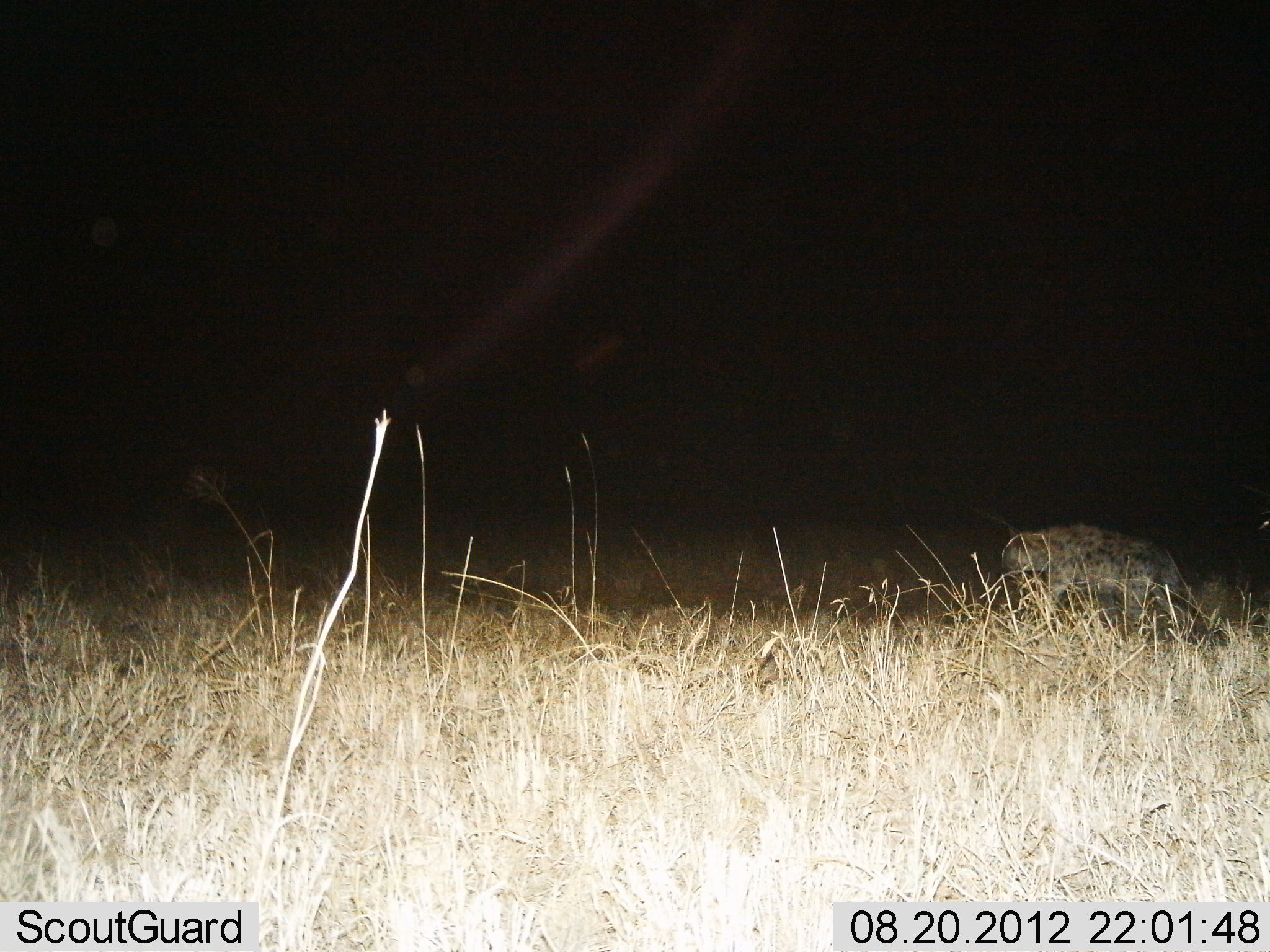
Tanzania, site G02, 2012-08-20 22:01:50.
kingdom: Animalia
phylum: Chordata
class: Mammalia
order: Carnivora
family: Hyaenidae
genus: Crocuta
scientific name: Crocuta crocuta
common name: spotted hyena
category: hyenaspotted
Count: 1.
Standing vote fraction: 10%.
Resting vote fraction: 0%.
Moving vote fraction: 60%.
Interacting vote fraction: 0%.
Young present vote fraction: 0%.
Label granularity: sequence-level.